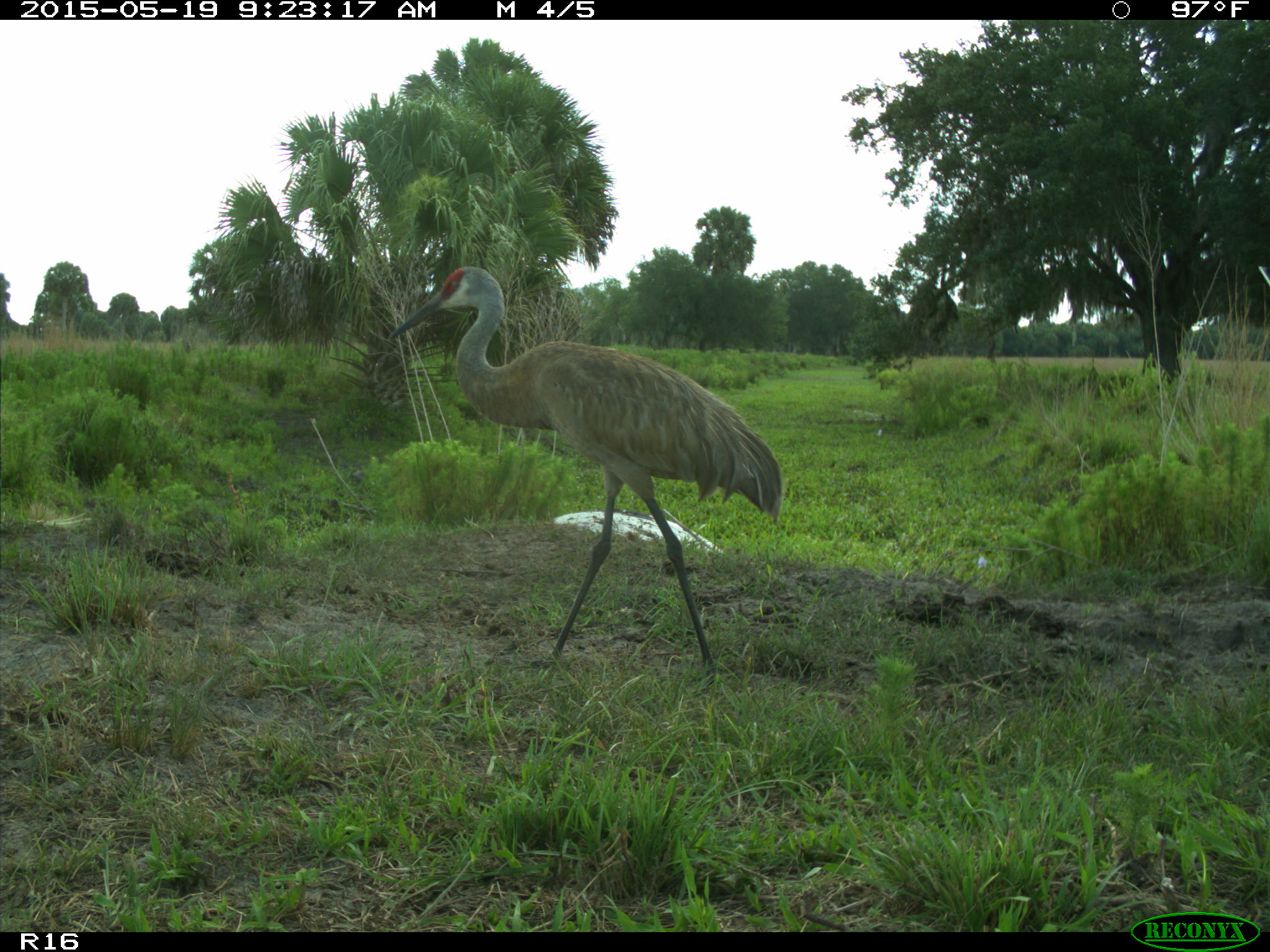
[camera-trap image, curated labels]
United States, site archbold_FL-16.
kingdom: Animalia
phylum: Chordata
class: Aves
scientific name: Aves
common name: birds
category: unidentified bird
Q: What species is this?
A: Unidentified bird (birds) (Aves).